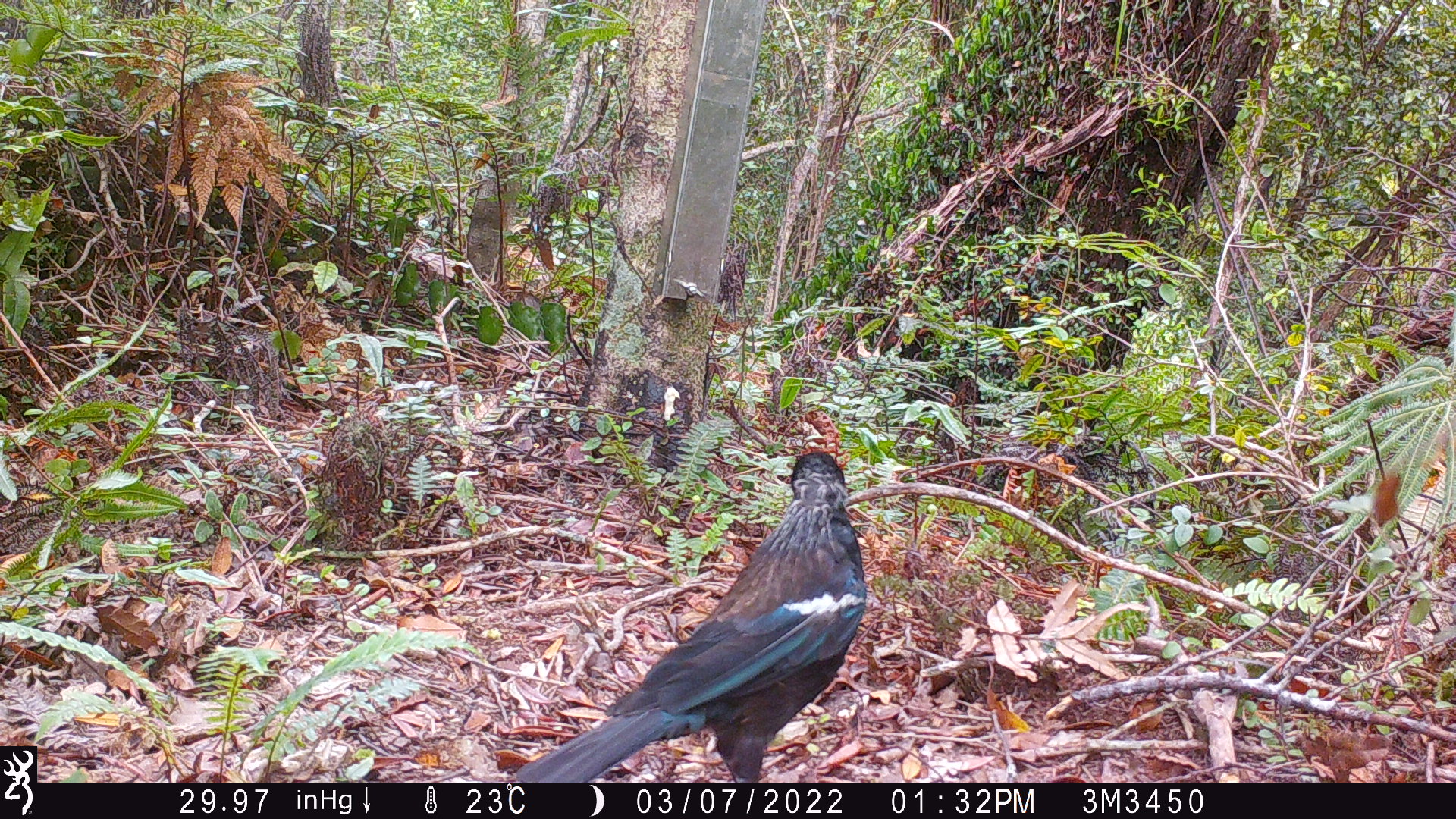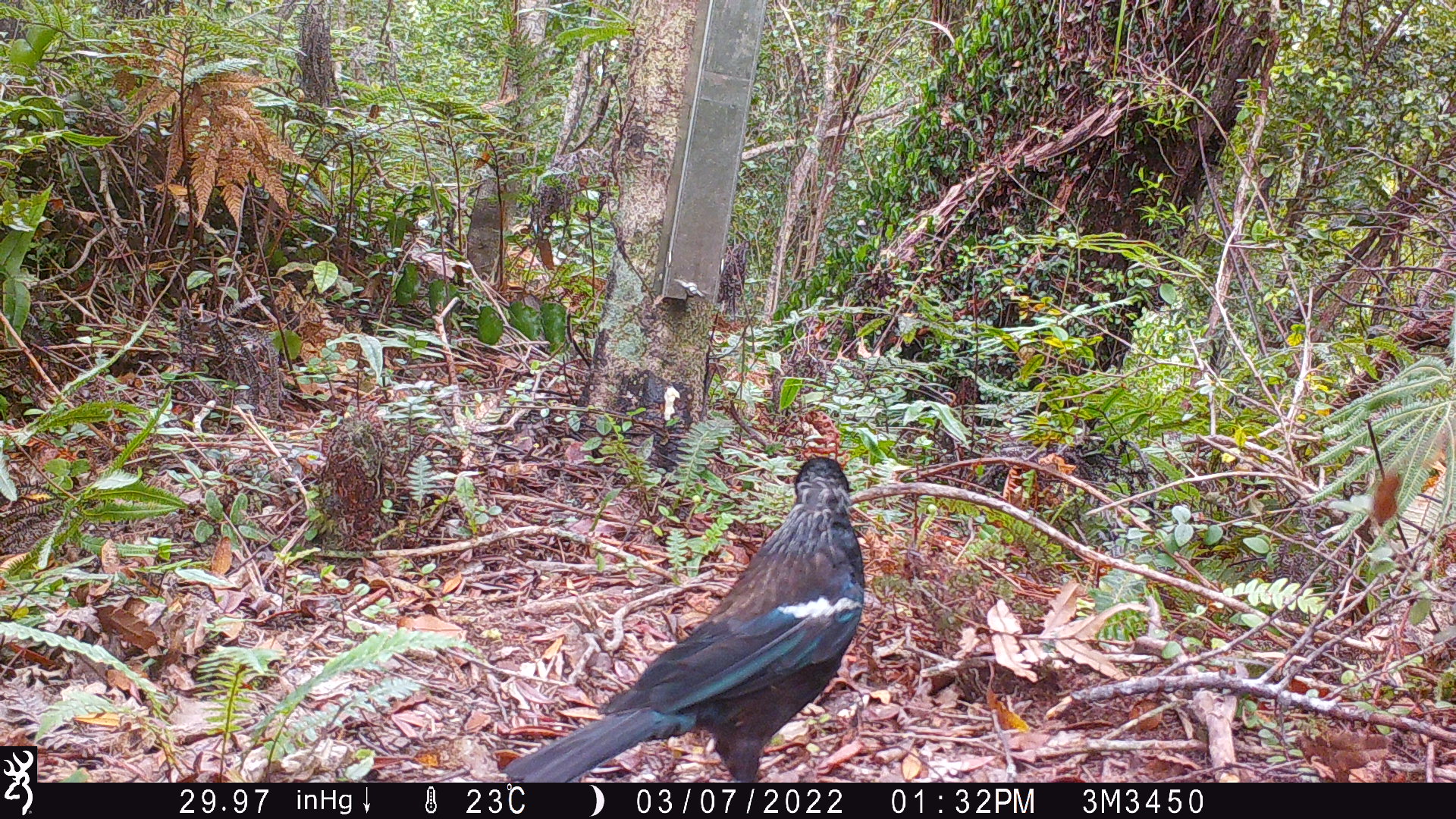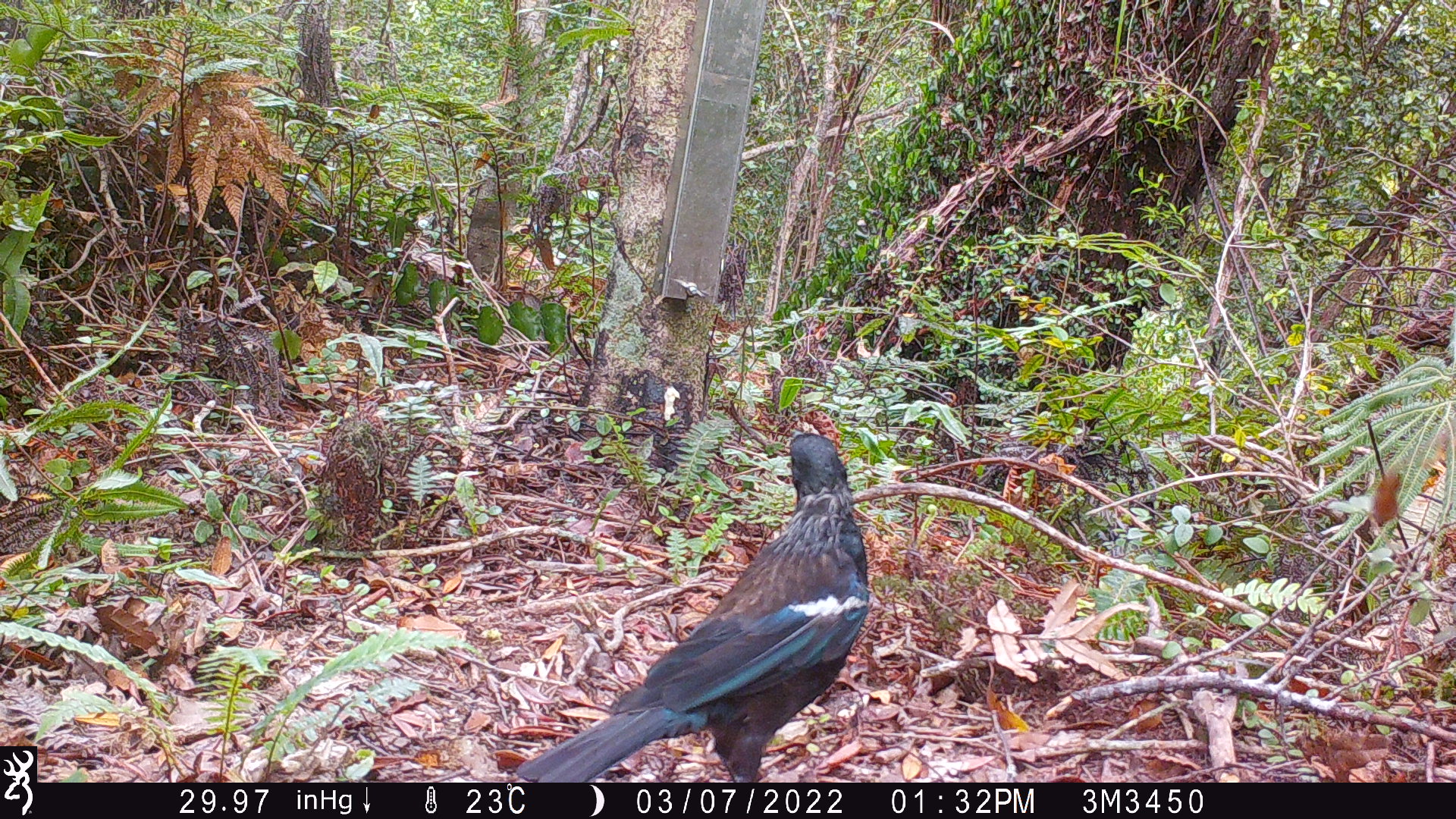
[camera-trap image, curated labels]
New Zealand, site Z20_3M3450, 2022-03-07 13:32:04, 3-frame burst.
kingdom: Animalia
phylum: Chordata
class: Aves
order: Passeriformes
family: Meliphagidae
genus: Prosthemadera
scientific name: Prosthemadera novaeseelandiae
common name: tui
Tui (Prosthemadera novaeseelandiae).